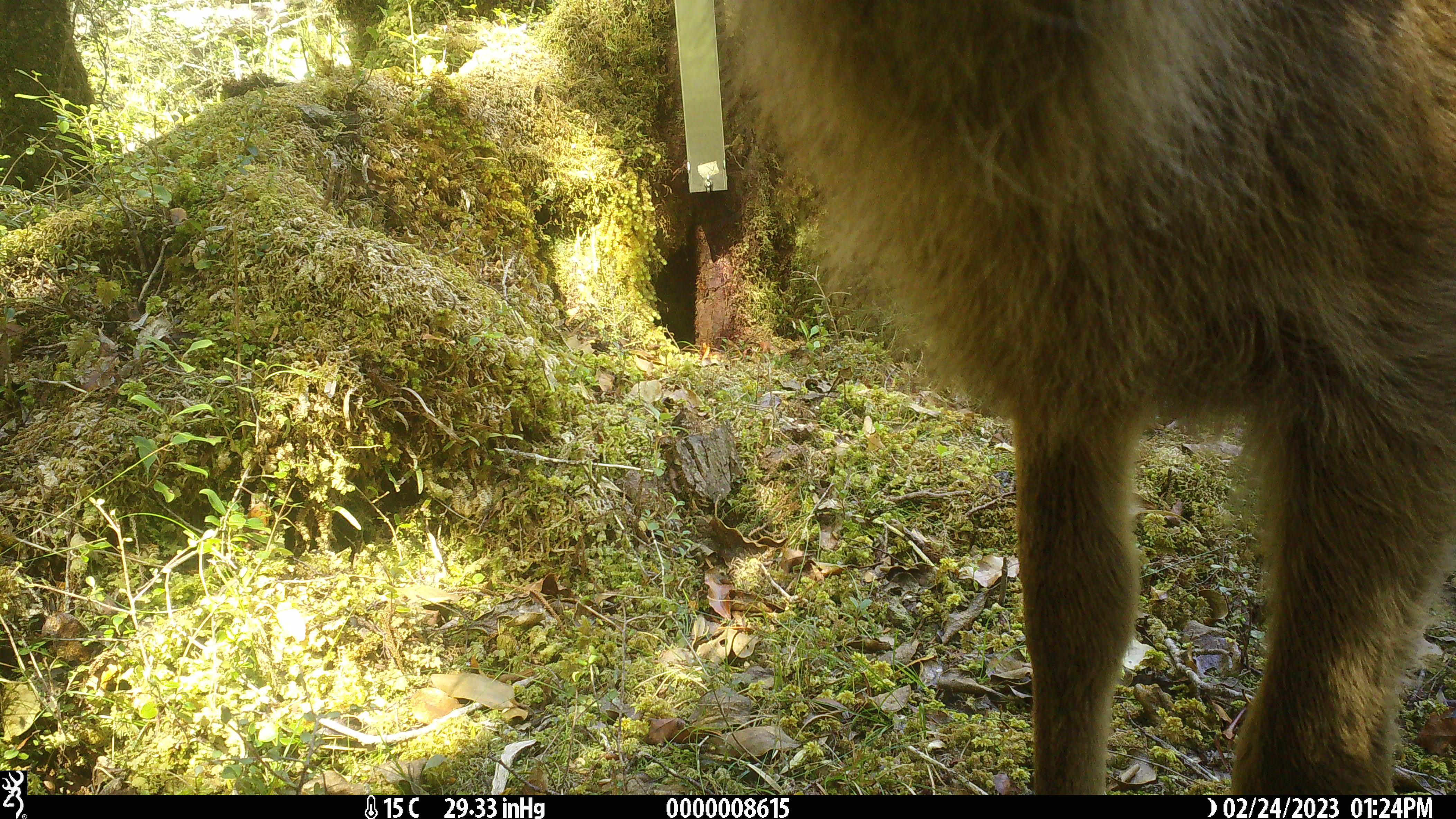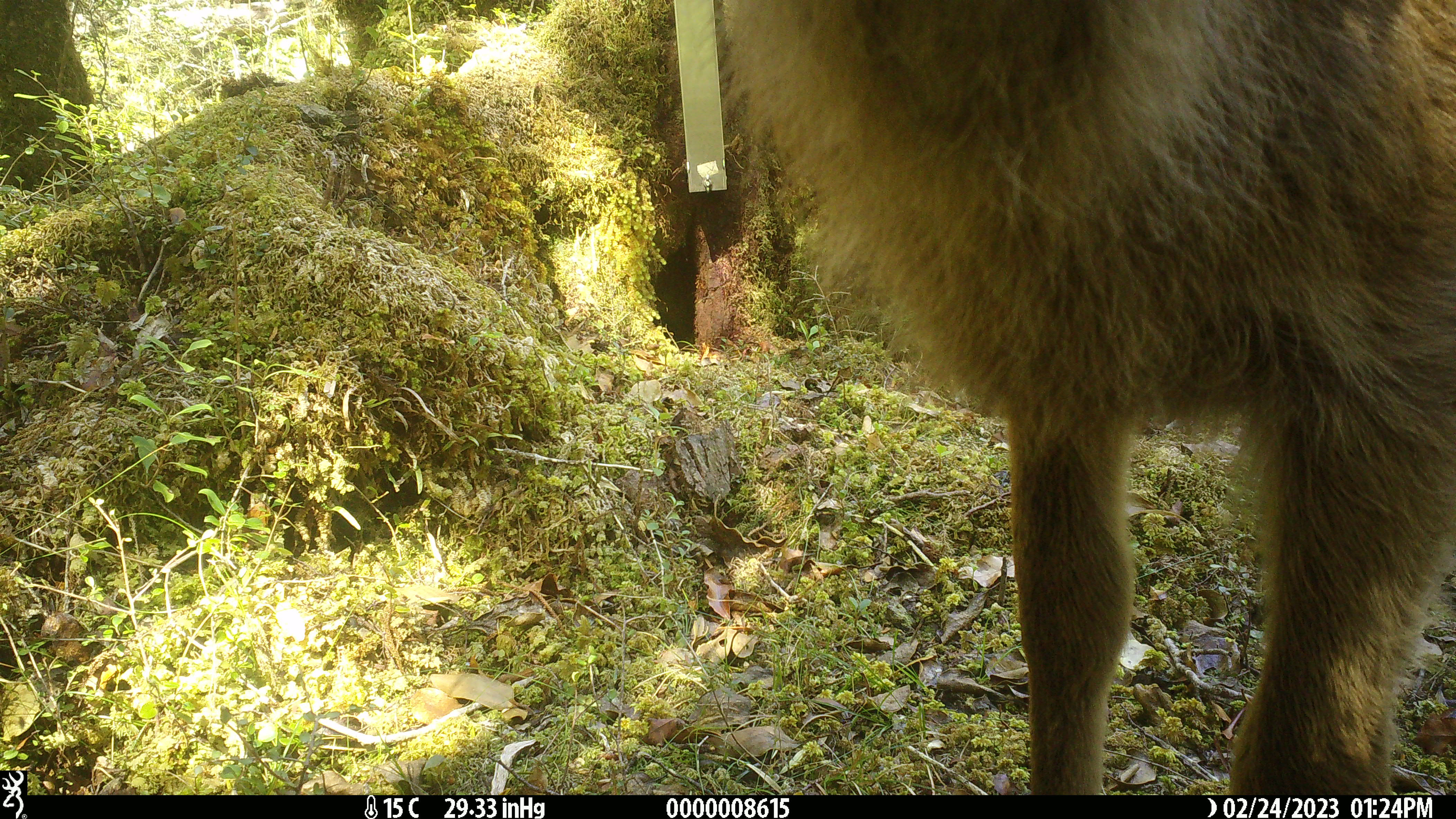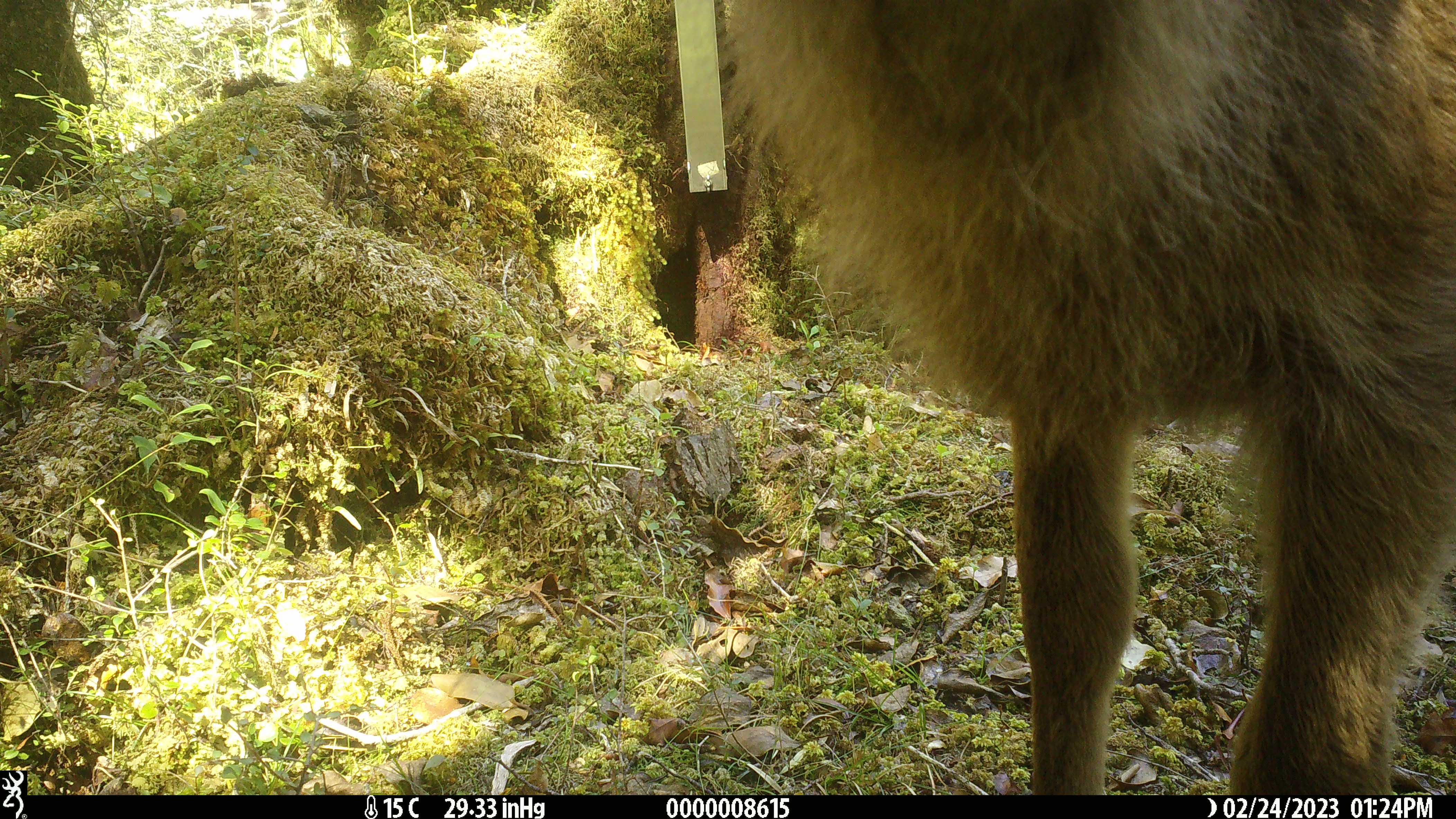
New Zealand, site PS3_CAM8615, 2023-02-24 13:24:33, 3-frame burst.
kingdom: Animalia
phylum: Chordata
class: Mammalia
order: Artiodactyla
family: Cervidae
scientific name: Cervidae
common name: deer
Deer (Cervidae).